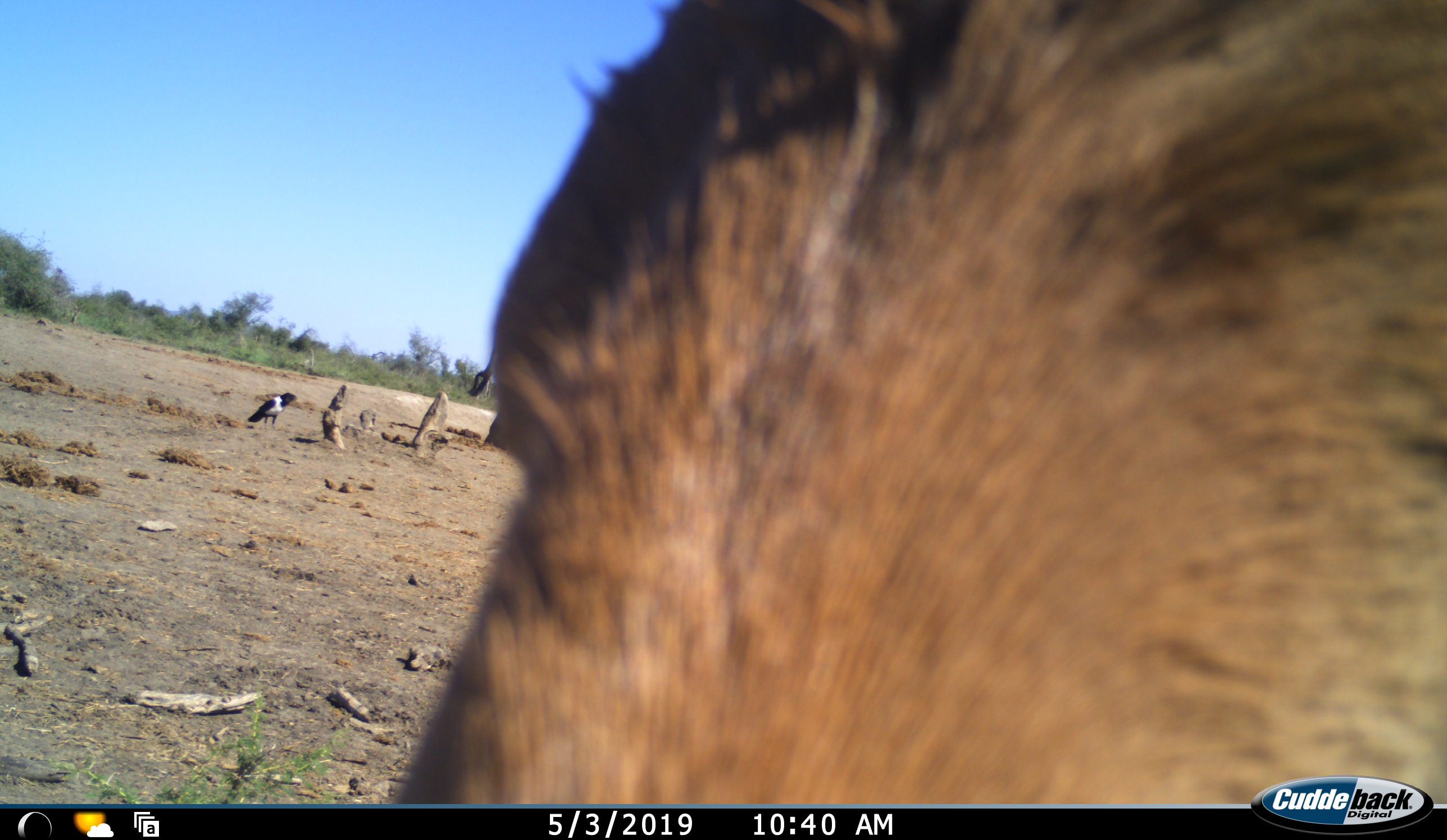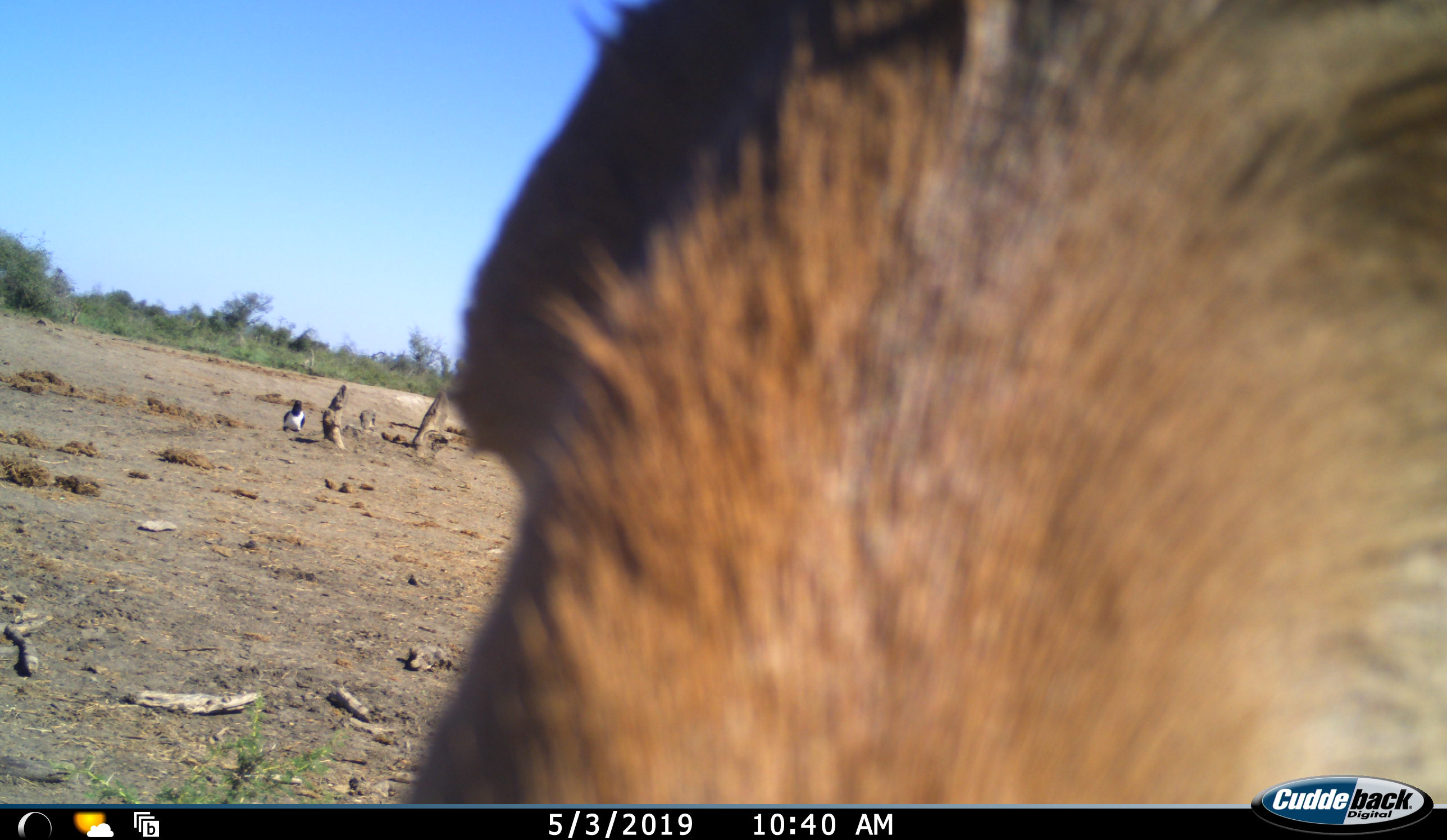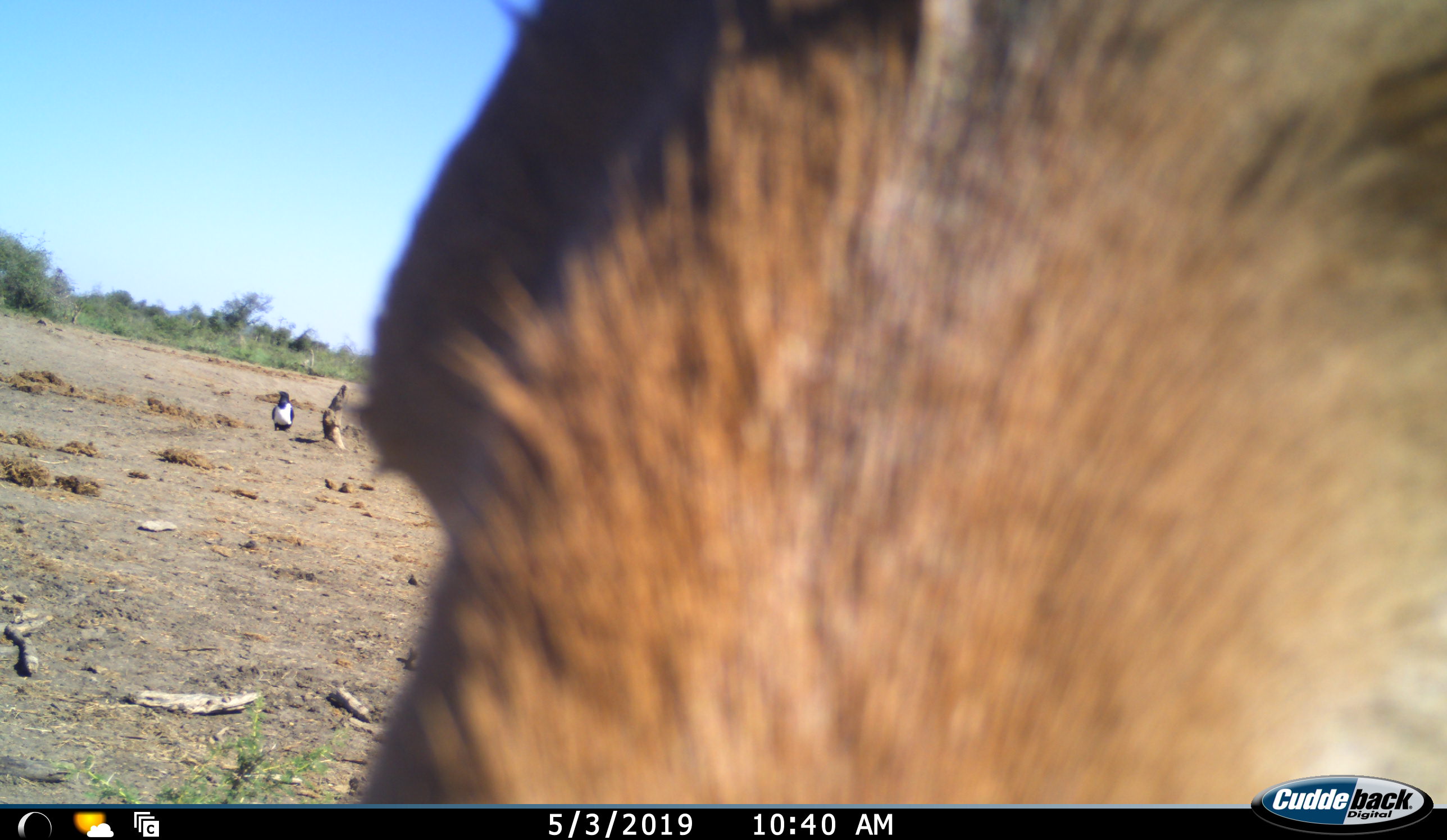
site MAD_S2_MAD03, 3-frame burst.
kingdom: Animalia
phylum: Chordata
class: Aves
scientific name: Aves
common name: bird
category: birdother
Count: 1.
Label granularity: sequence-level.